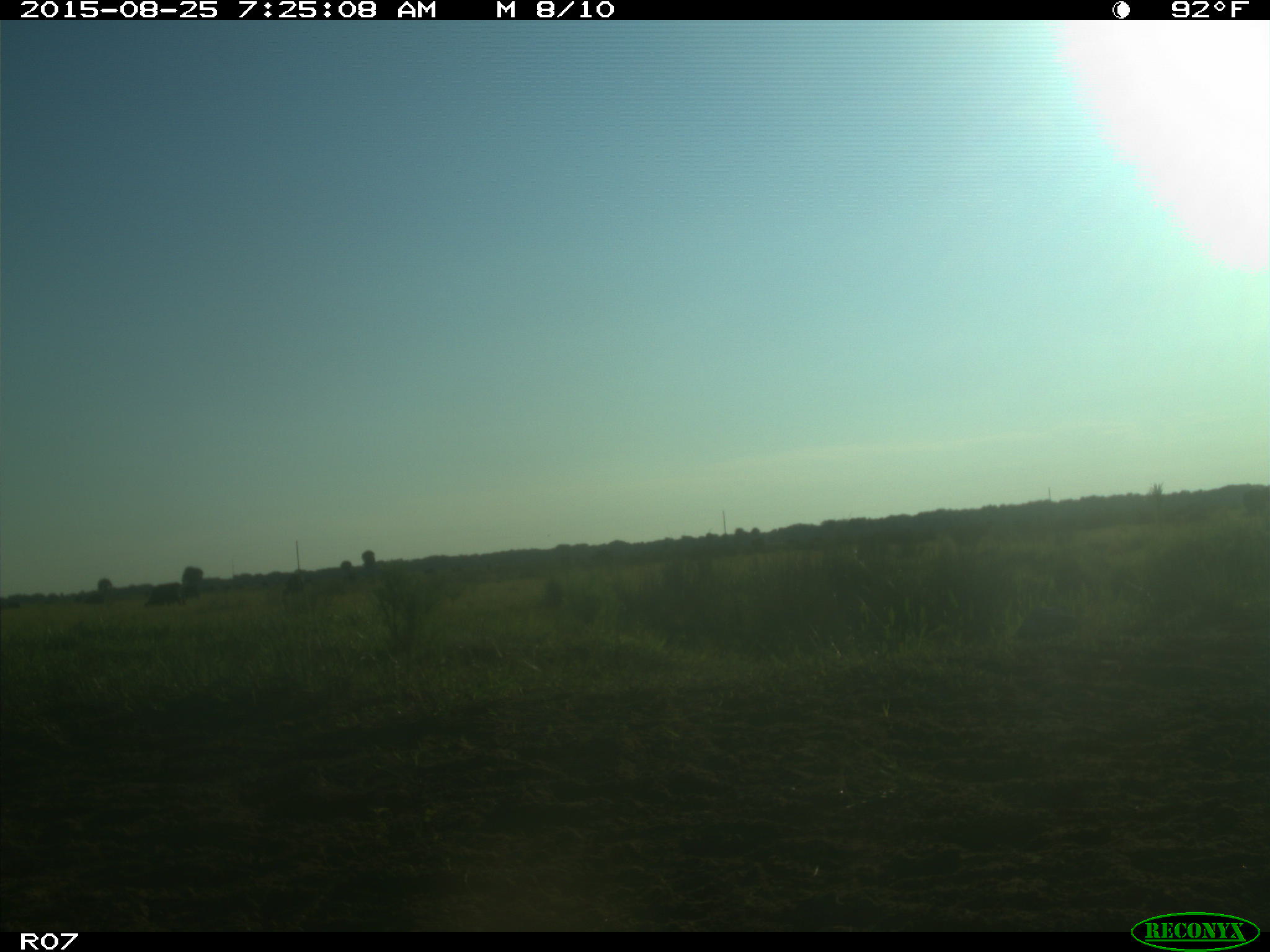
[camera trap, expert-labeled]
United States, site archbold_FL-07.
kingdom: Animalia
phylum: Chordata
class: Mammalia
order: Artiodactyla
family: Bovidae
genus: Bos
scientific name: Bos taurus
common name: domestic cow